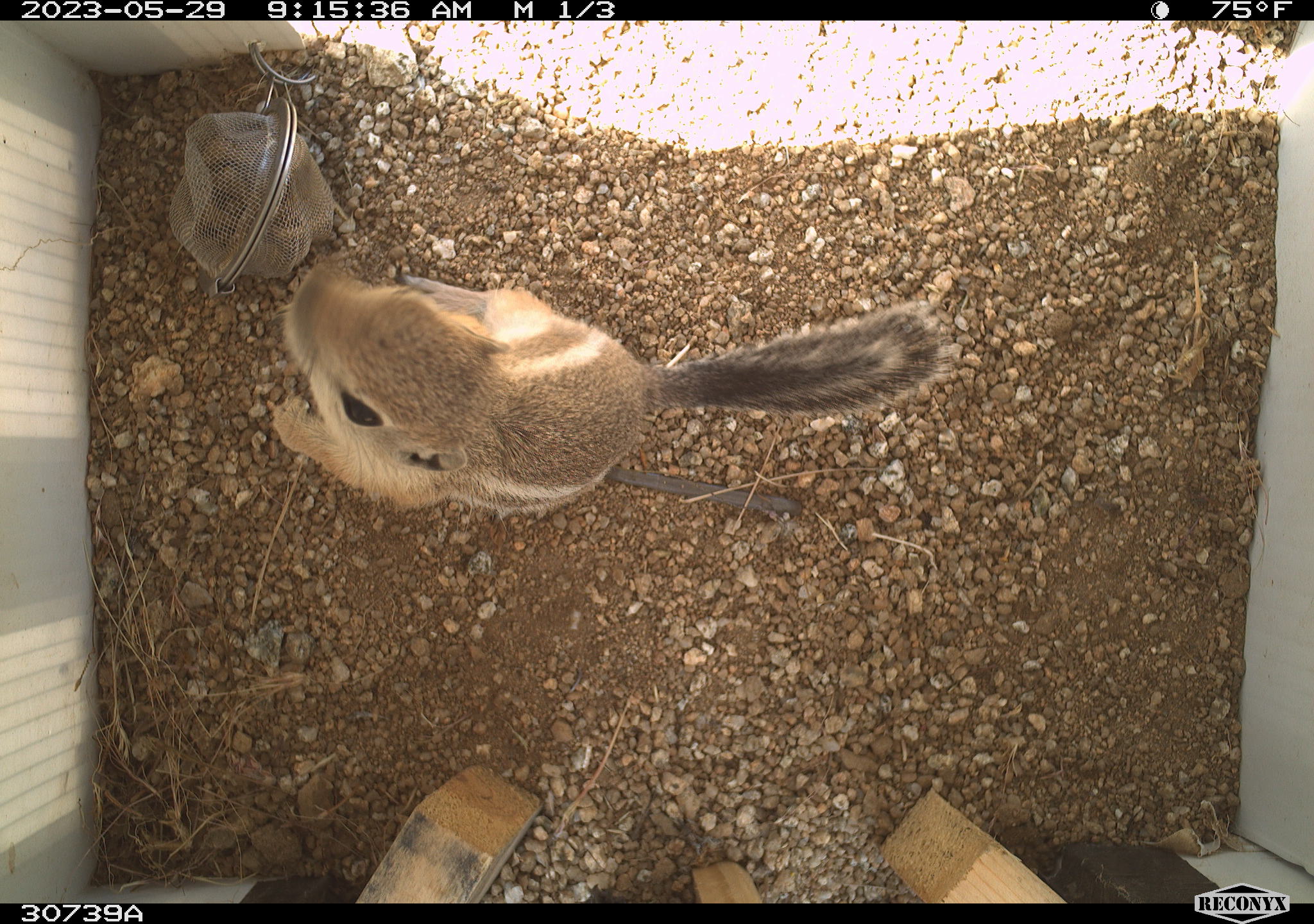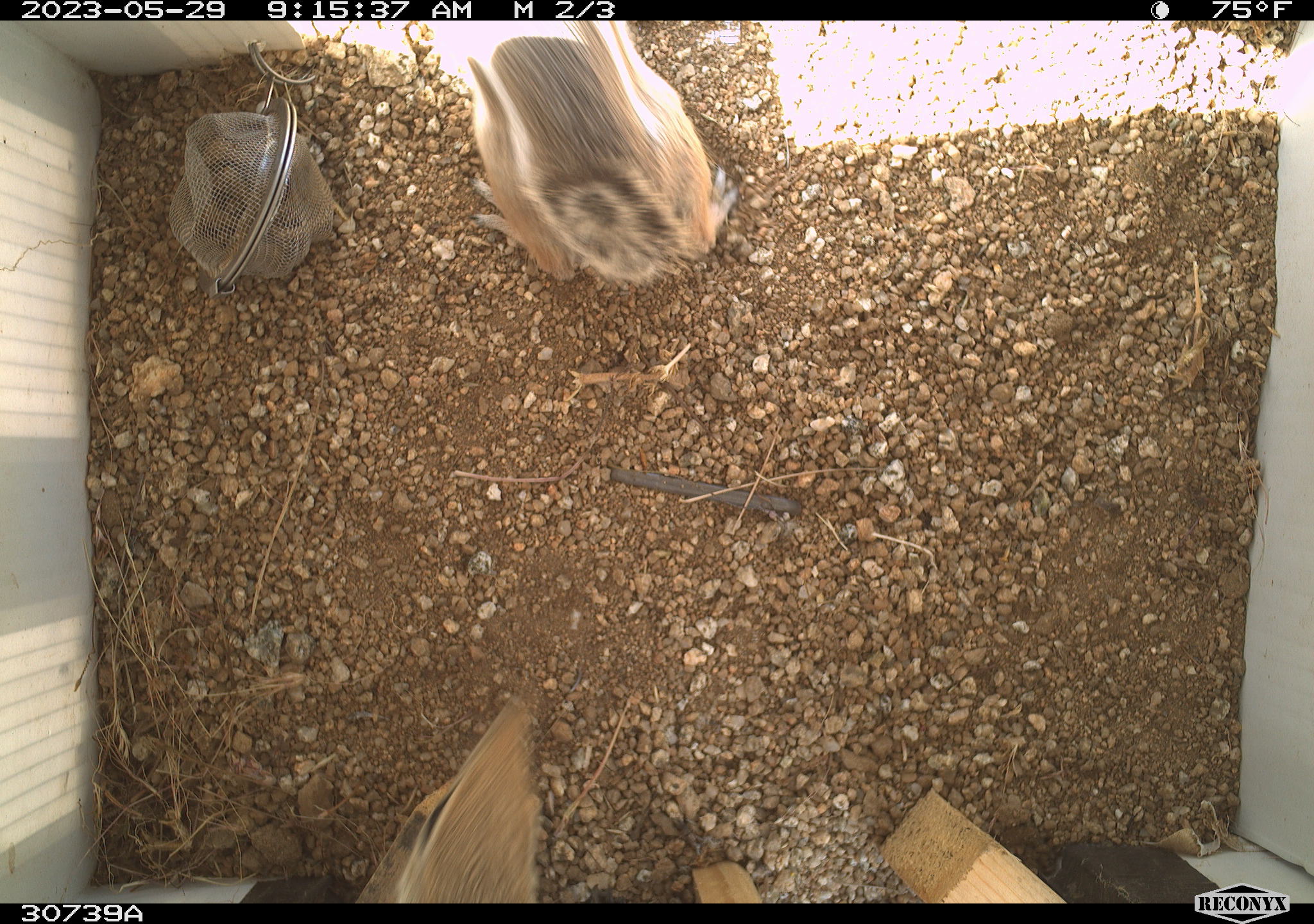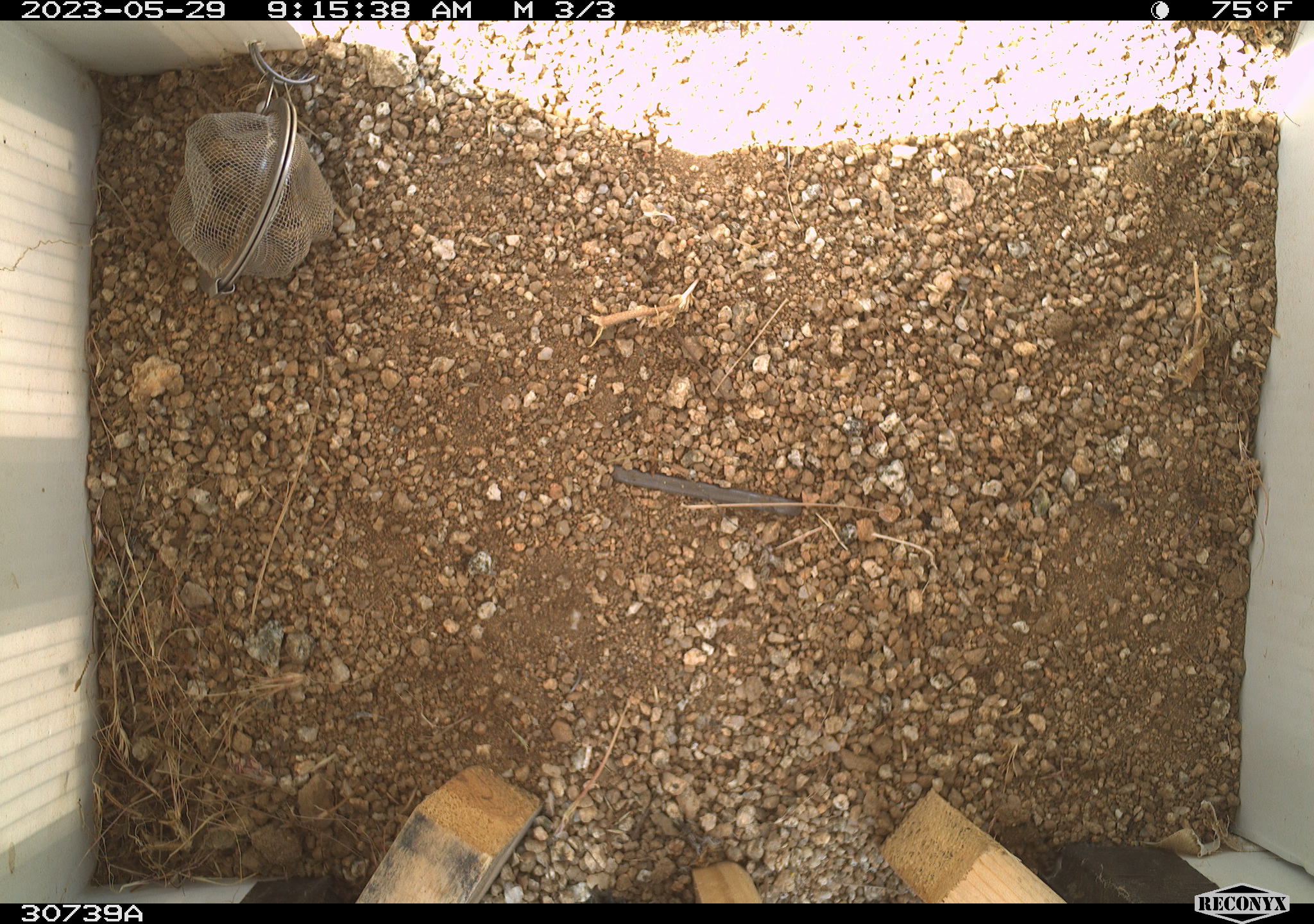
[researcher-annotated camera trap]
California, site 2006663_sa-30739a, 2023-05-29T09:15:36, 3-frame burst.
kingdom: Animalia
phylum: Chordata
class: Mammalia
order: Rodentia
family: Sciuridae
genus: Ammospermophilus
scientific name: Ammospermophilus leucurus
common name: white-tailed antelope squirrel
White-tailed antelope squirrel (Ammospermophilus leucurus).